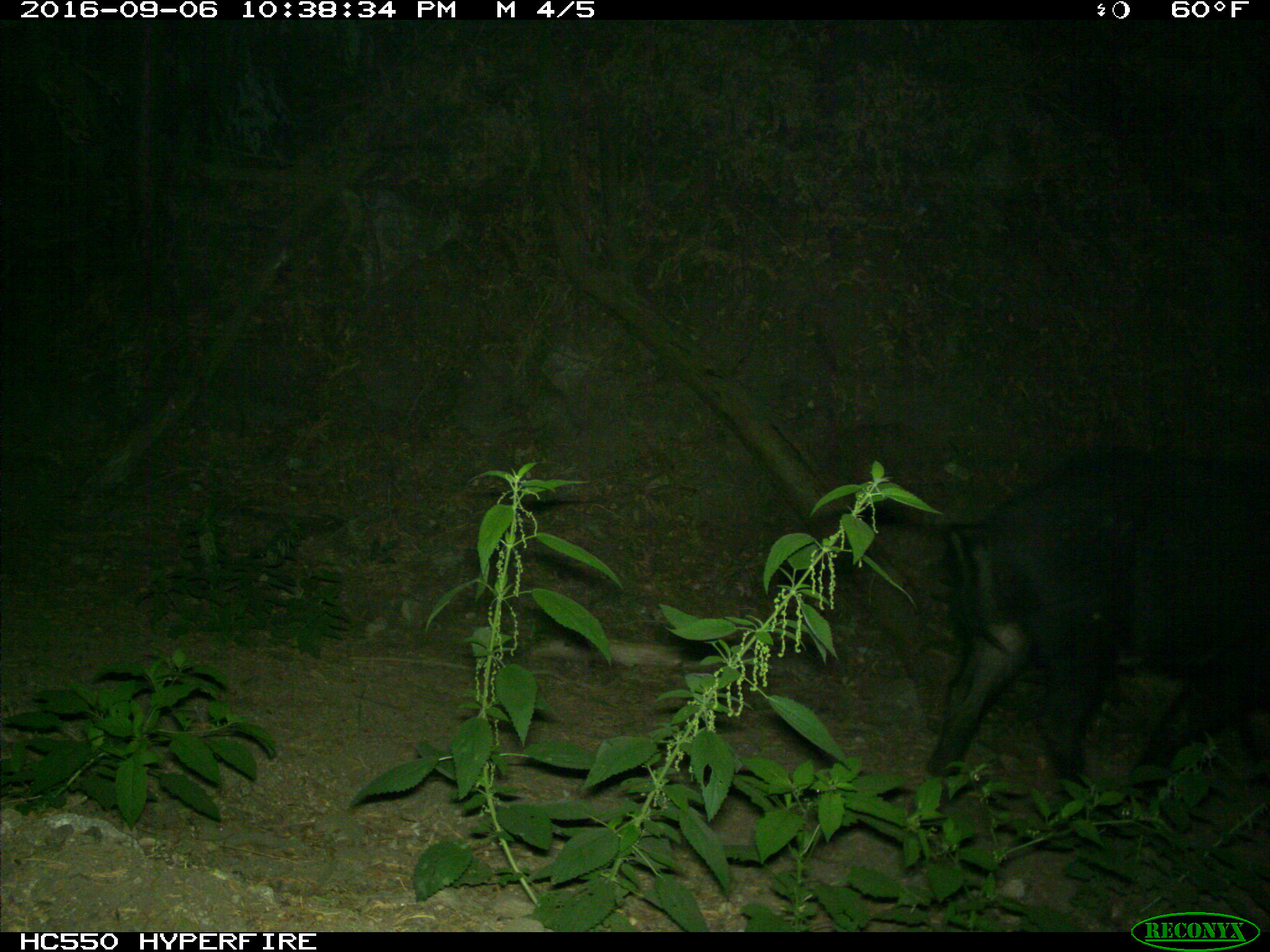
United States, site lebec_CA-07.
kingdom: Animalia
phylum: Chordata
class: Mammalia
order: Artiodactyla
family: Suidae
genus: Sus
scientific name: Sus scrofa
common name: wild boar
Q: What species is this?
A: Sus scrofa (wild boar).